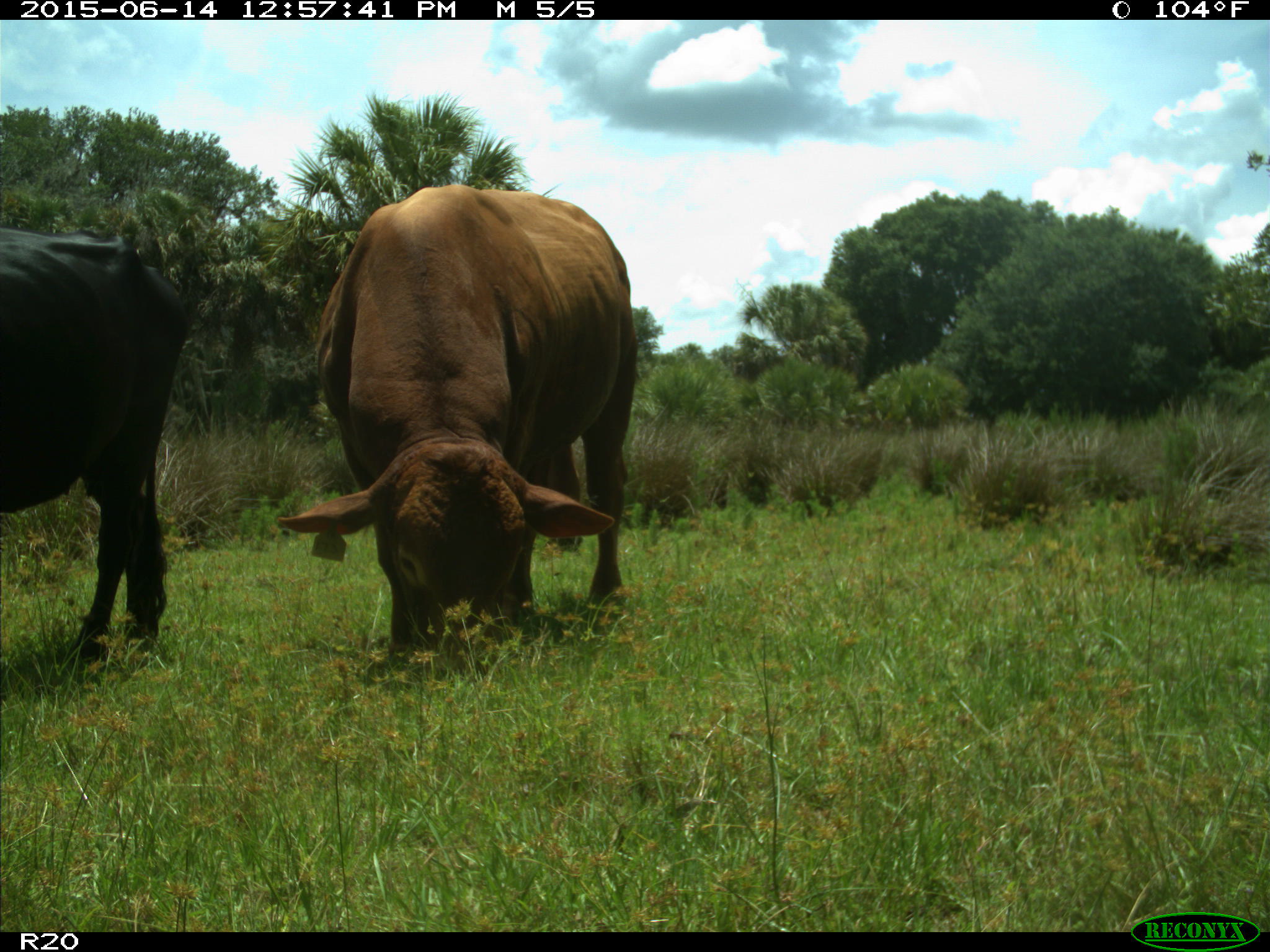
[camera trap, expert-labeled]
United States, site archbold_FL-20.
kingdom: Animalia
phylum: Chordata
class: Mammalia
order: Artiodactyla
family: Bovidae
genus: Bos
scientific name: Bos taurus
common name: domestic cow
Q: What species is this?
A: Bos taurus (domestic cow).